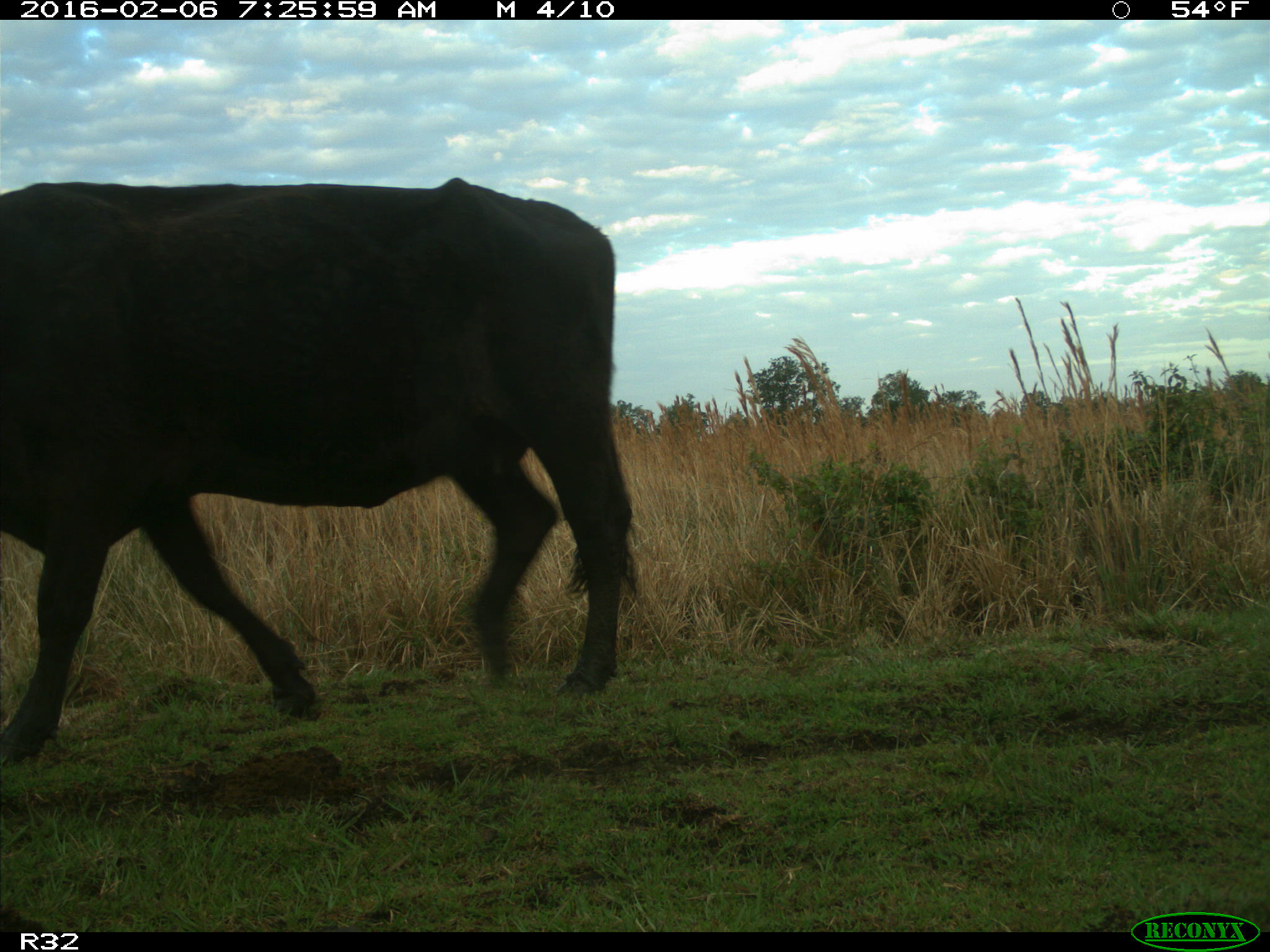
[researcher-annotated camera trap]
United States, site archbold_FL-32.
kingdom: Animalia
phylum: Chordata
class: Mammalia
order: Artiodactyla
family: Bovidae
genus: Bos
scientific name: Bos taurus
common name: domestic cow